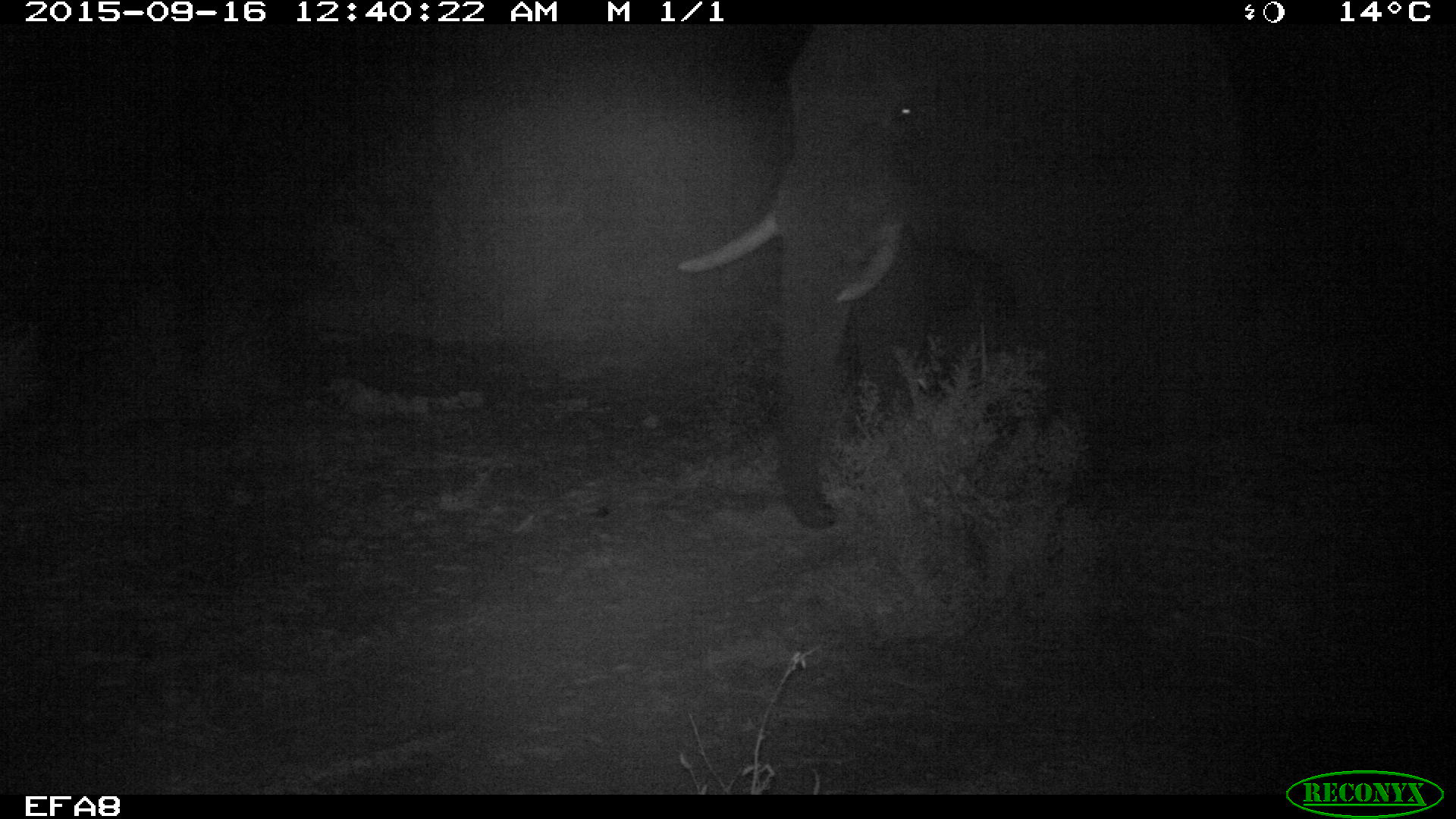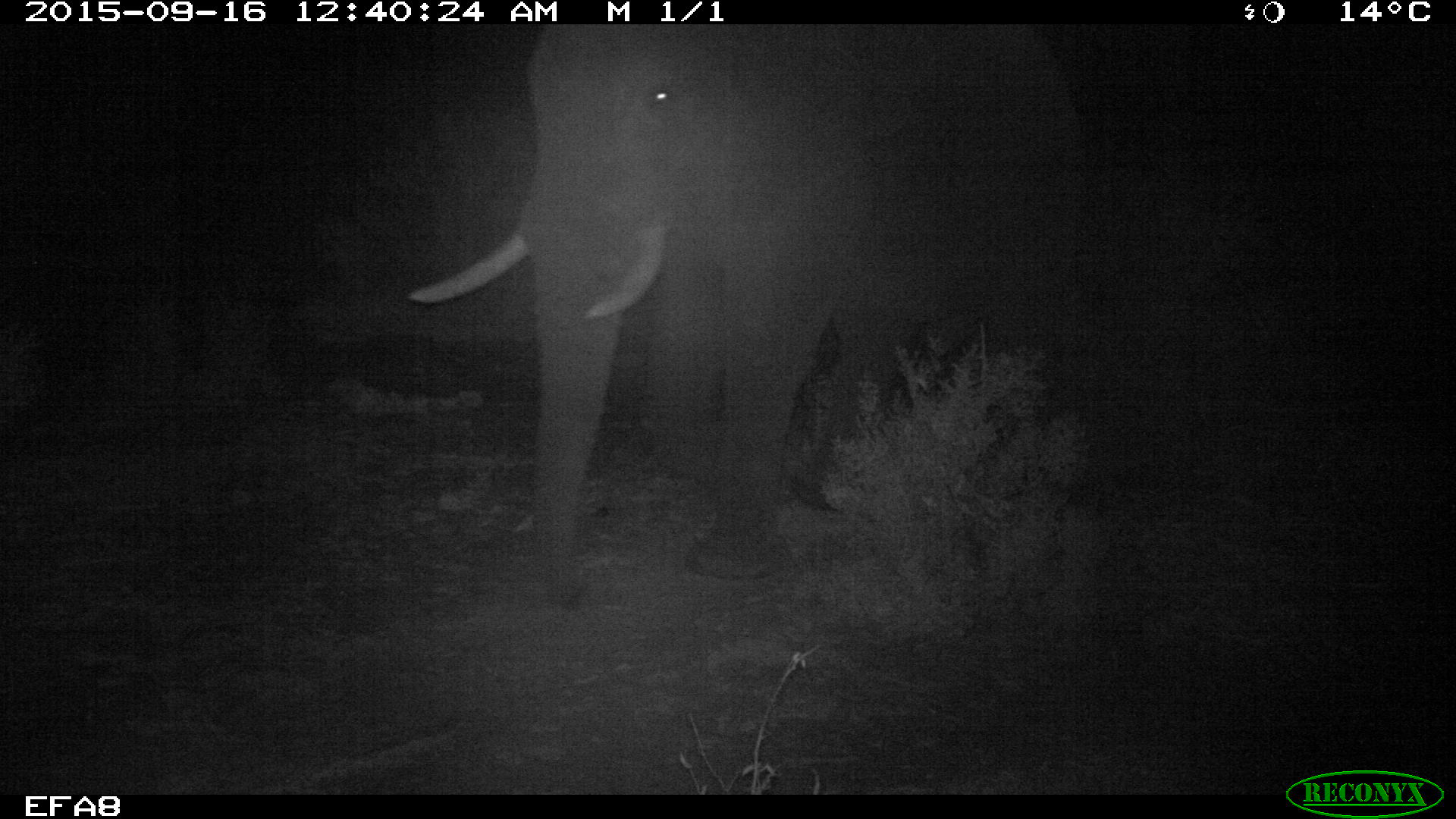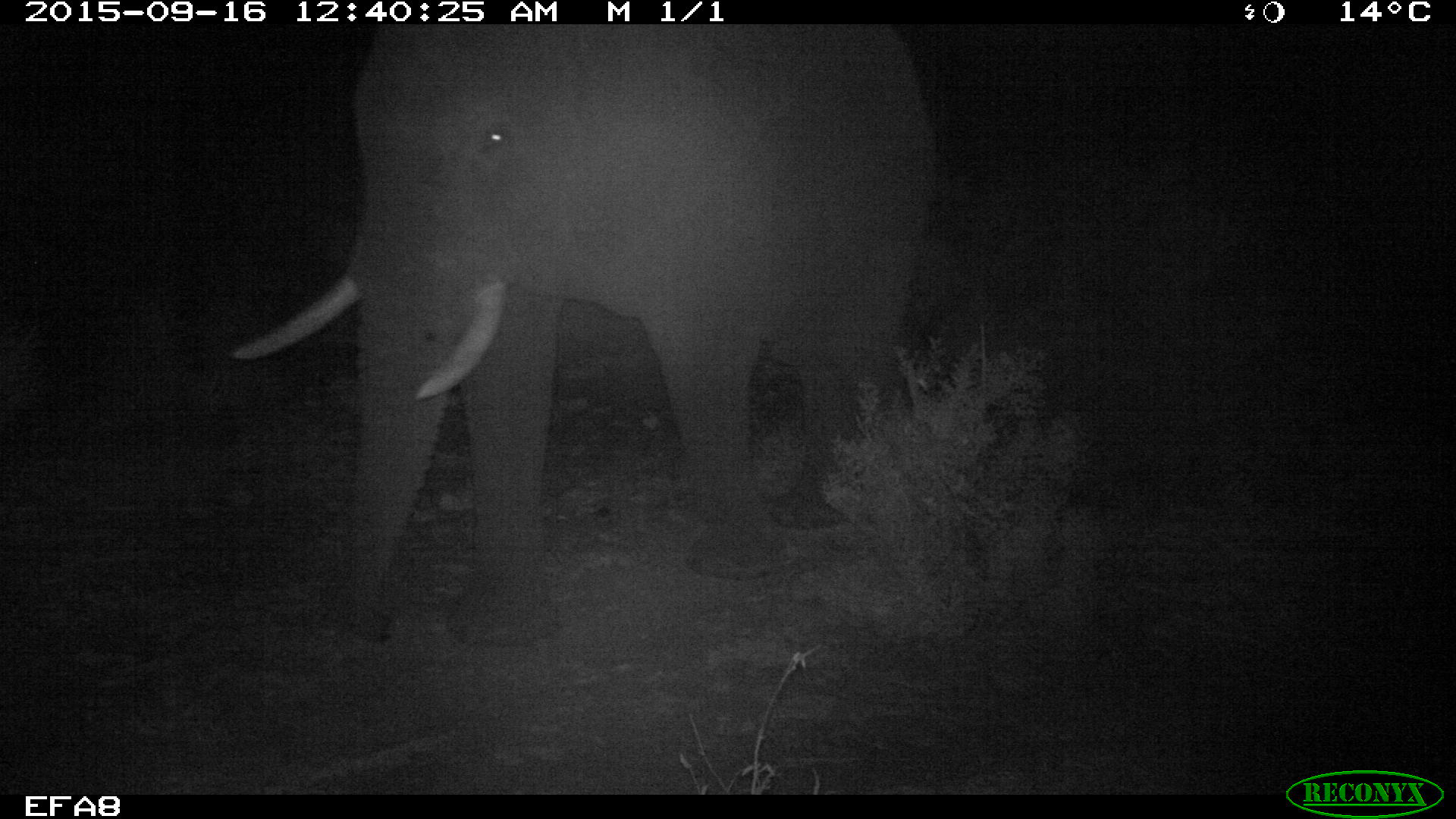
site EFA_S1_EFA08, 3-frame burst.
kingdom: Animalia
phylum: Chordata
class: Mammalia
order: Proboscidea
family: Elephantidae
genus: Loxodonta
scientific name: Loxodonta africana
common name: african bush elephant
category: elephant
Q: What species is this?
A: Elephant (african bush elephant) (Loxodonta africana).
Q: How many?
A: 1.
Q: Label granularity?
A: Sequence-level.